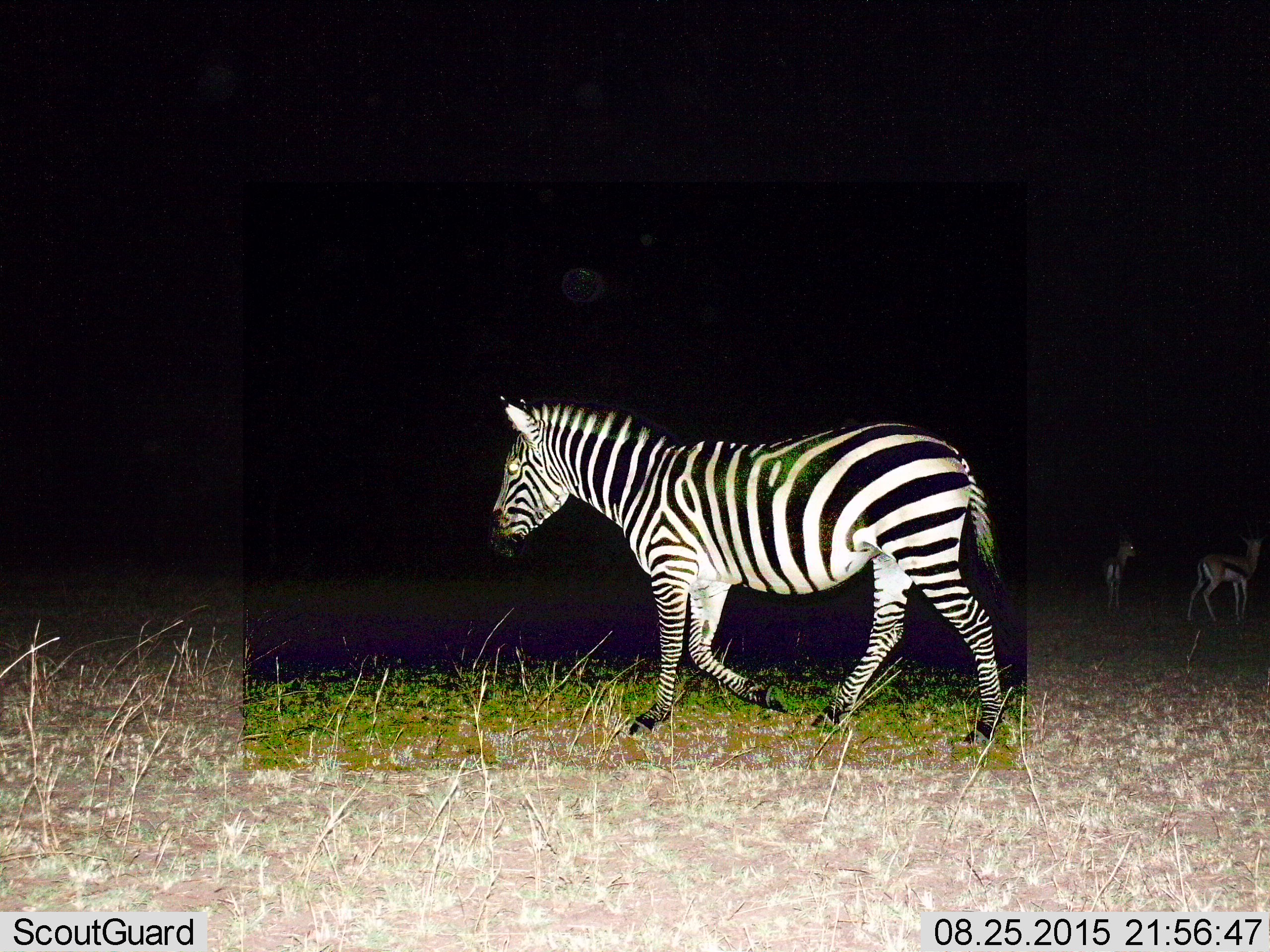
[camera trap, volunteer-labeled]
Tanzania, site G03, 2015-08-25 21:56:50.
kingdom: Animalia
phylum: Chordata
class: Mammalia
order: Artiodactyla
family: Bovidae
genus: Eudorcas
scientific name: Eudorcas thomsonii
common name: thomson's gazelle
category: gazellethomsons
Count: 2.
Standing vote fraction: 80%.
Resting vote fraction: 10%.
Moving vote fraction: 20%.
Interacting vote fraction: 0%.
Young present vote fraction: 0%.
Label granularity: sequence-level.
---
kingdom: Animalia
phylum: Chordata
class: Mammalia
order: Perissodactyla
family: Equidae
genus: Equus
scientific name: Equus quagga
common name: plains zebra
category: zebra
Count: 1.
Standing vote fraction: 27%.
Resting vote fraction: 0%.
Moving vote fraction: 73%.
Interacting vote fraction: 0%.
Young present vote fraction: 0%.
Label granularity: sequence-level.